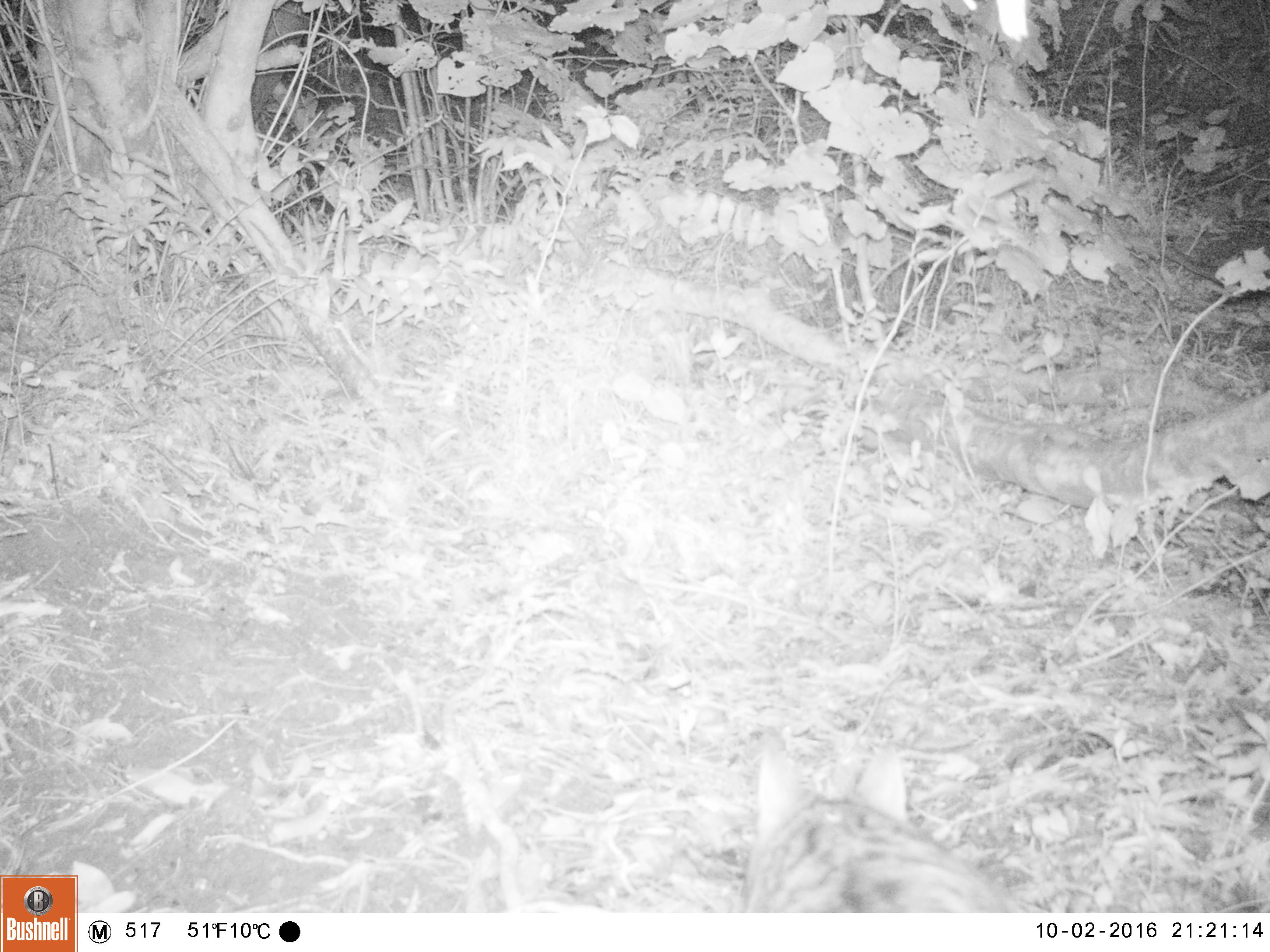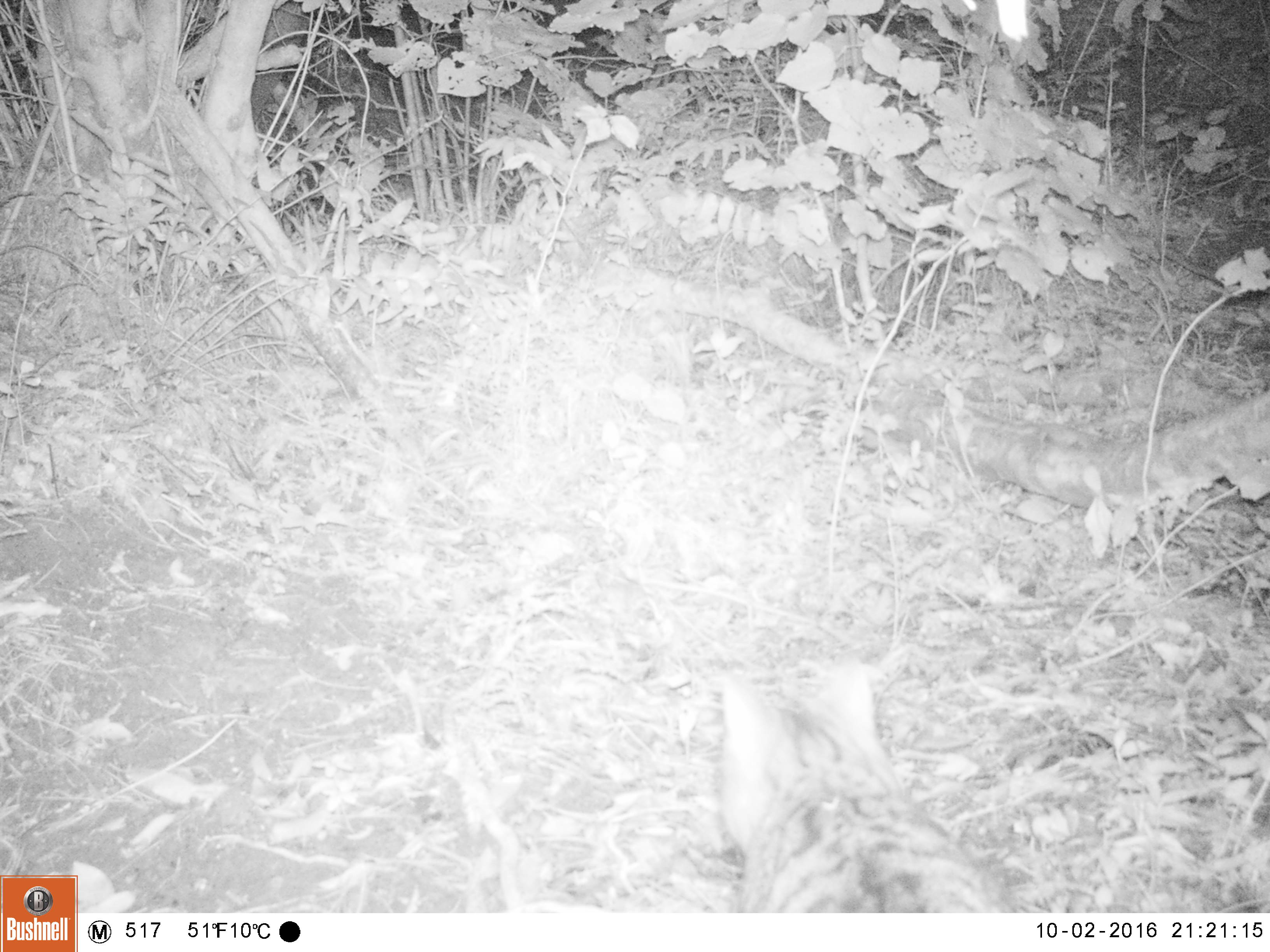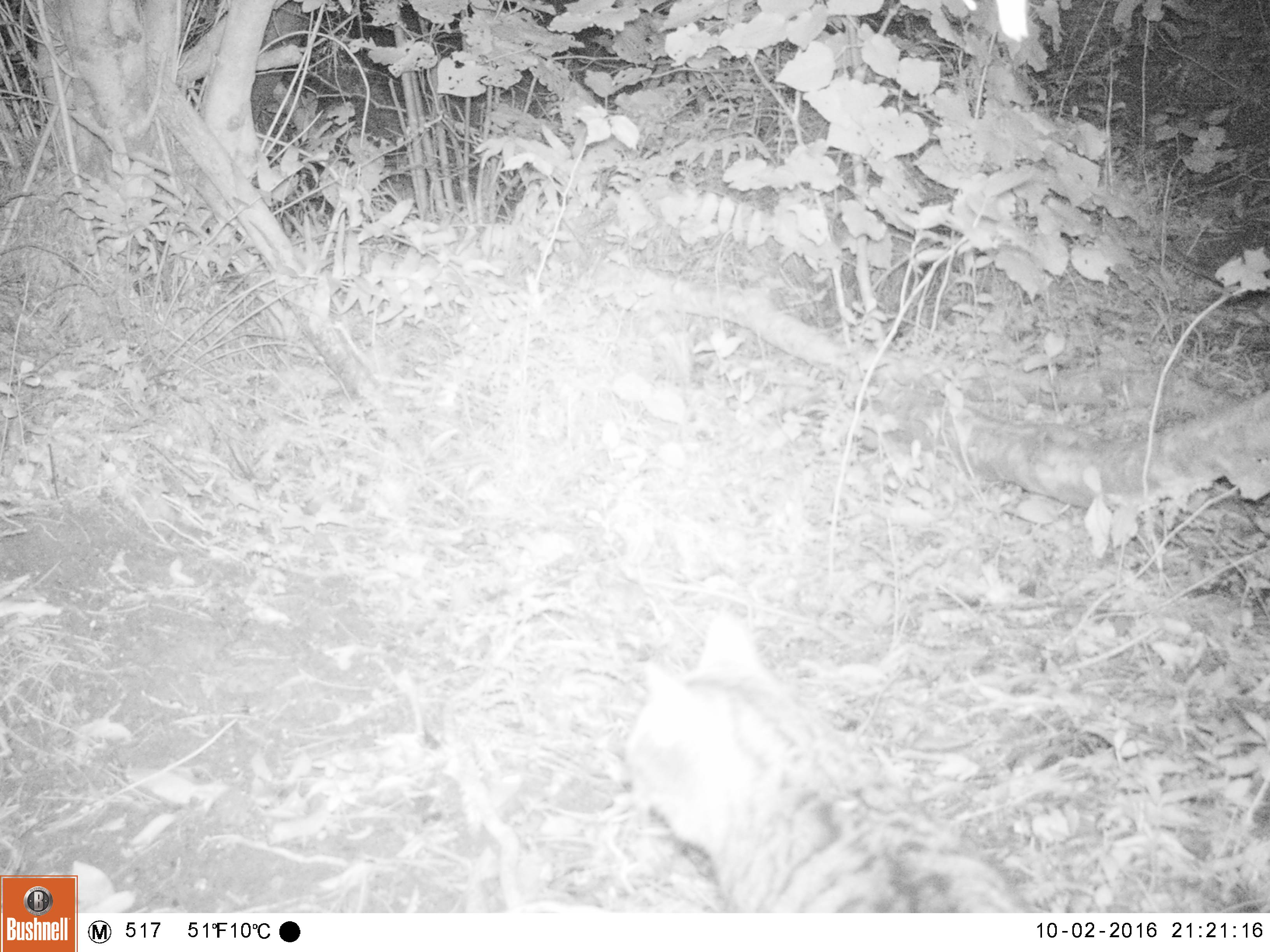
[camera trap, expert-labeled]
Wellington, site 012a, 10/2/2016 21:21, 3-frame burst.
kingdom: Animalia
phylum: Chordata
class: Mammalia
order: Carnivora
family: Felidae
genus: Felis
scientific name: Felis catus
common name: cat